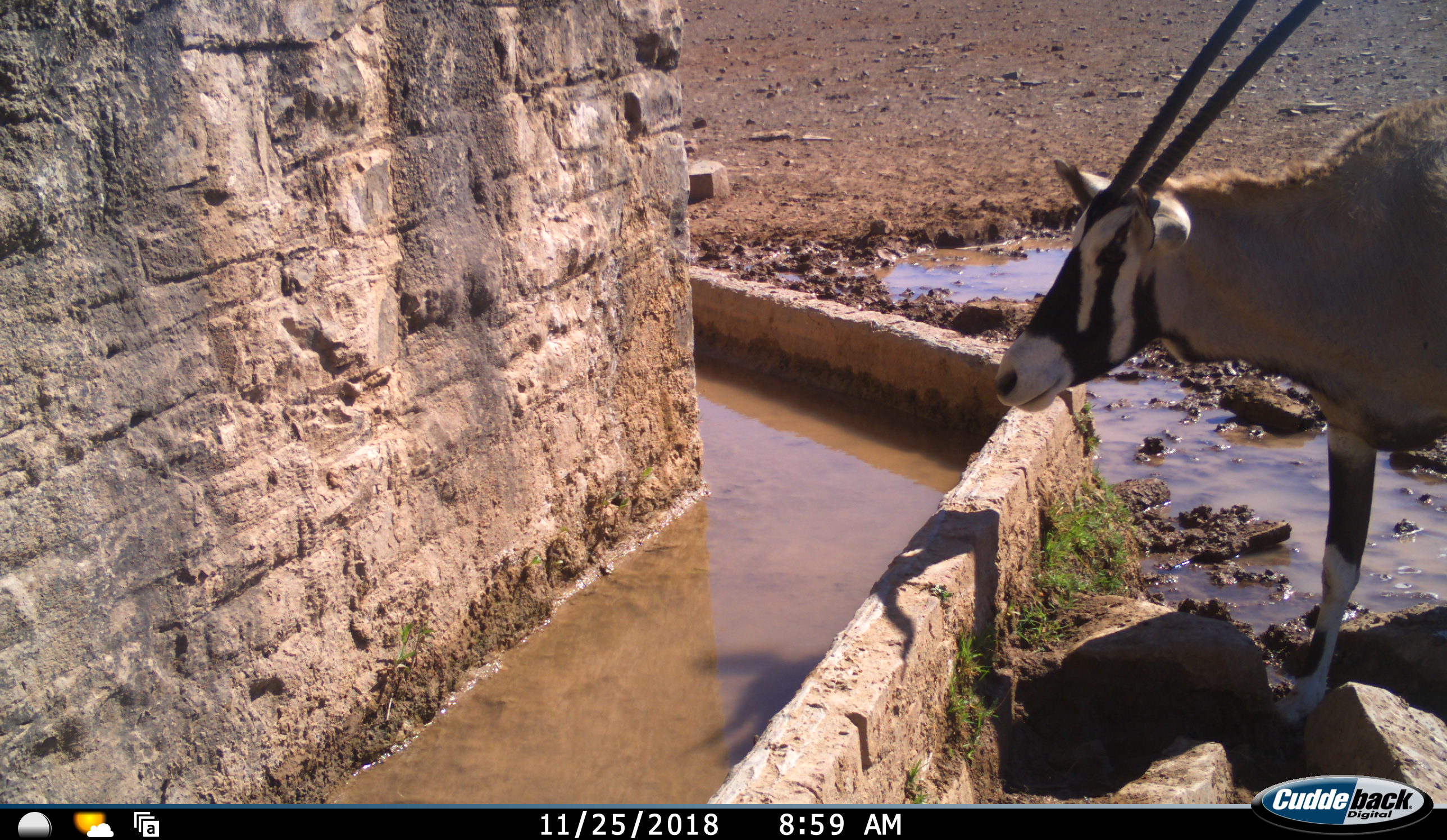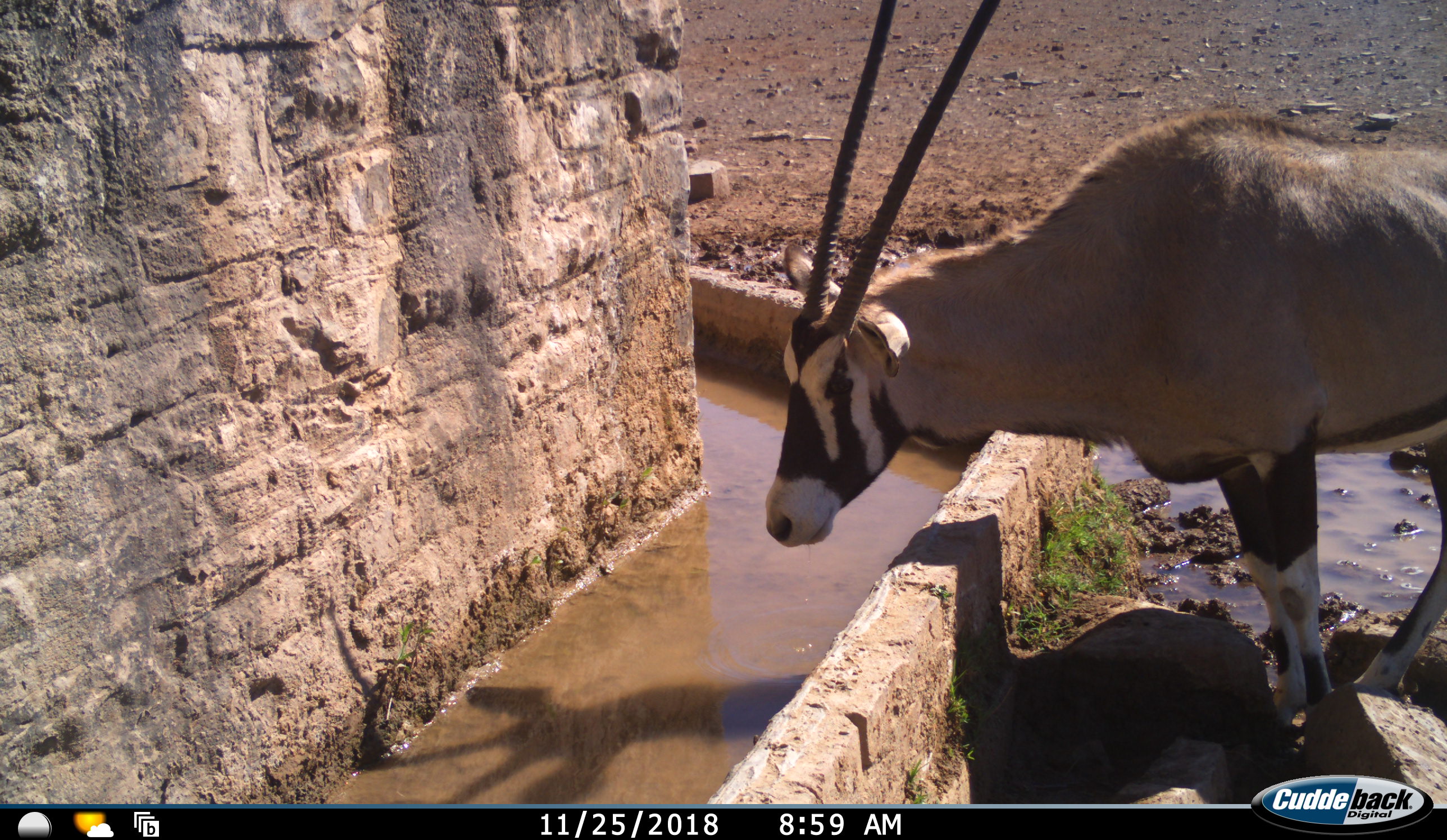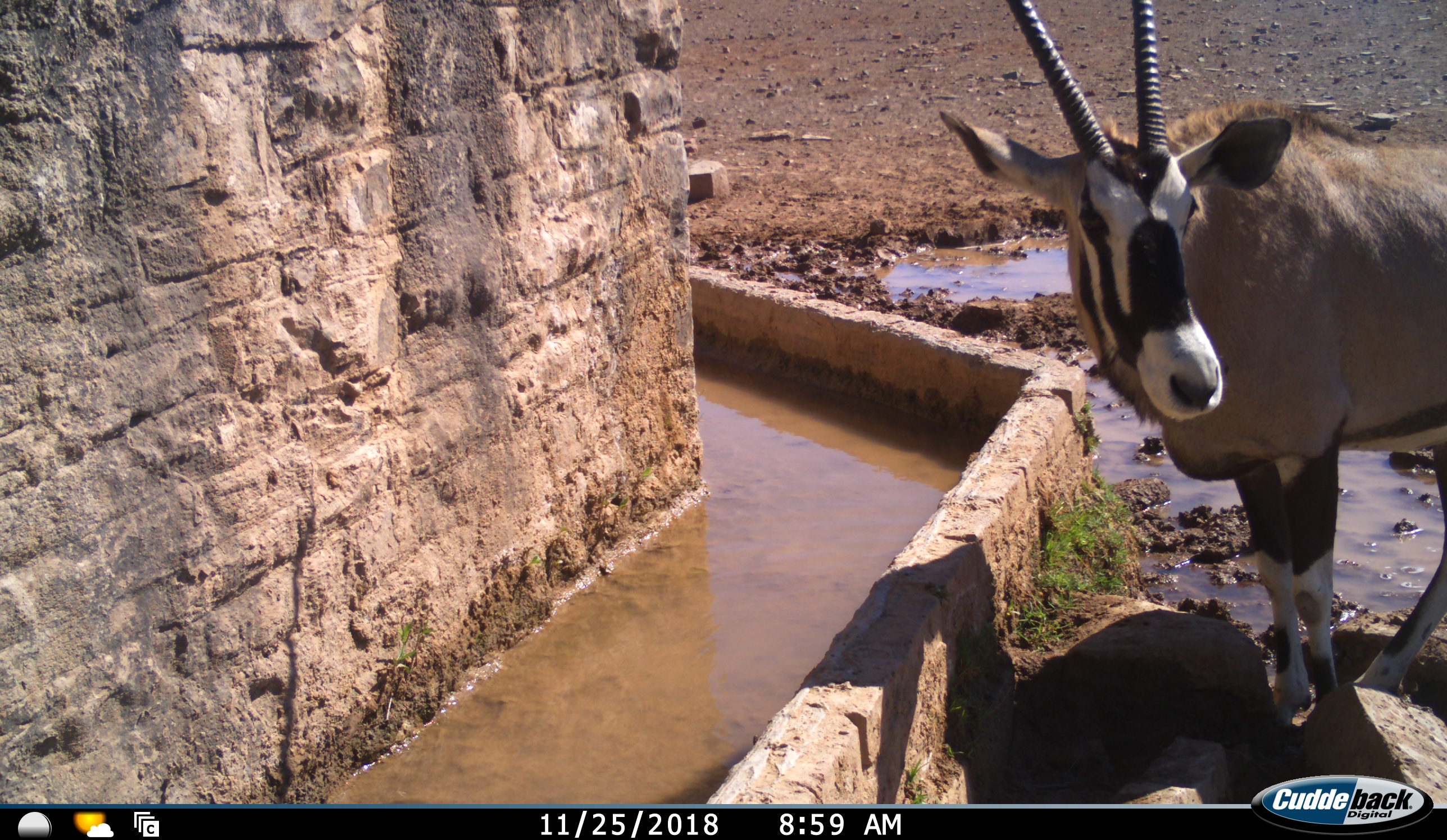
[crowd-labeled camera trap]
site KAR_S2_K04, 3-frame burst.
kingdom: Animalia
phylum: Chordata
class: Mammalia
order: Artiodactyla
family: Bovidae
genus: Oryx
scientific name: Oryx gazella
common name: gemsbok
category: oryx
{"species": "oryx (gemsbok) (Oryx gazella)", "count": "1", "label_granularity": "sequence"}